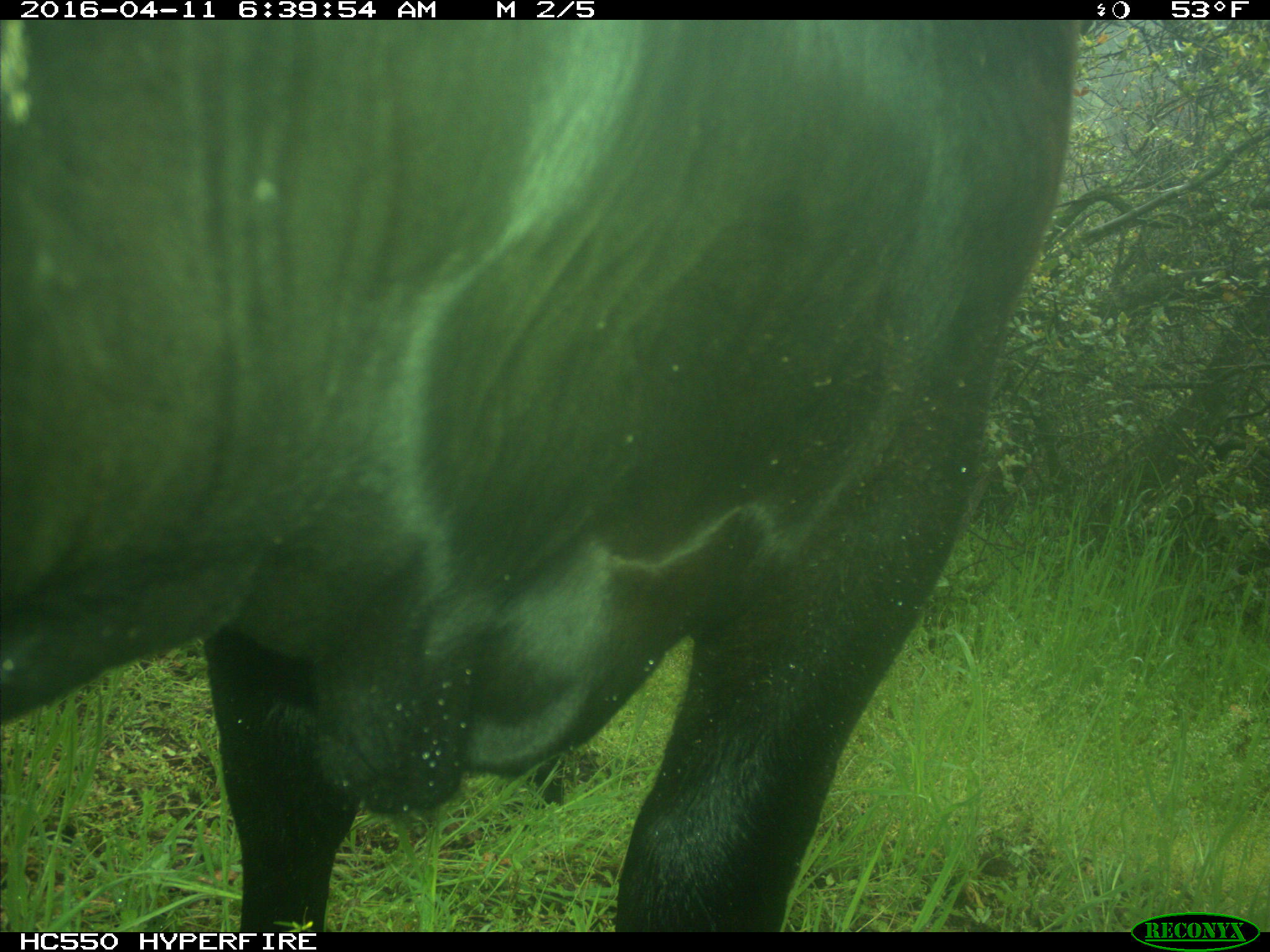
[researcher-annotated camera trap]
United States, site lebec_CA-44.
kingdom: Animalia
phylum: Chordata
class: Mammalia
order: Artiodactyla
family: Bovidae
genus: Bos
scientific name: Bos taurus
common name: domestic cow